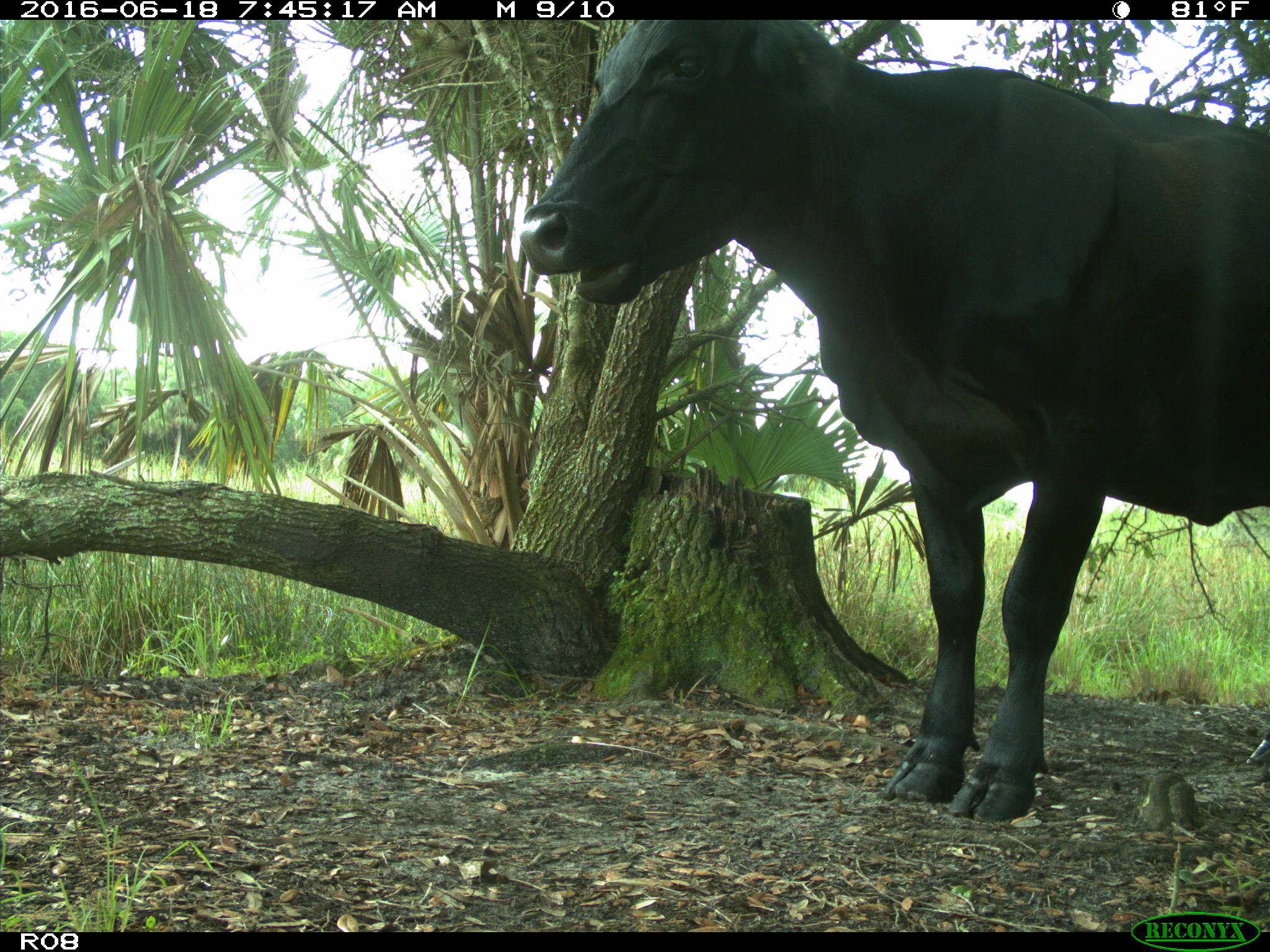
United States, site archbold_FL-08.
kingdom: Animalia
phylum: Chordata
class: Mammalia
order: Artiodactyla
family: Bovidae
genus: Bos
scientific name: Bos taurus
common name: domestic cow